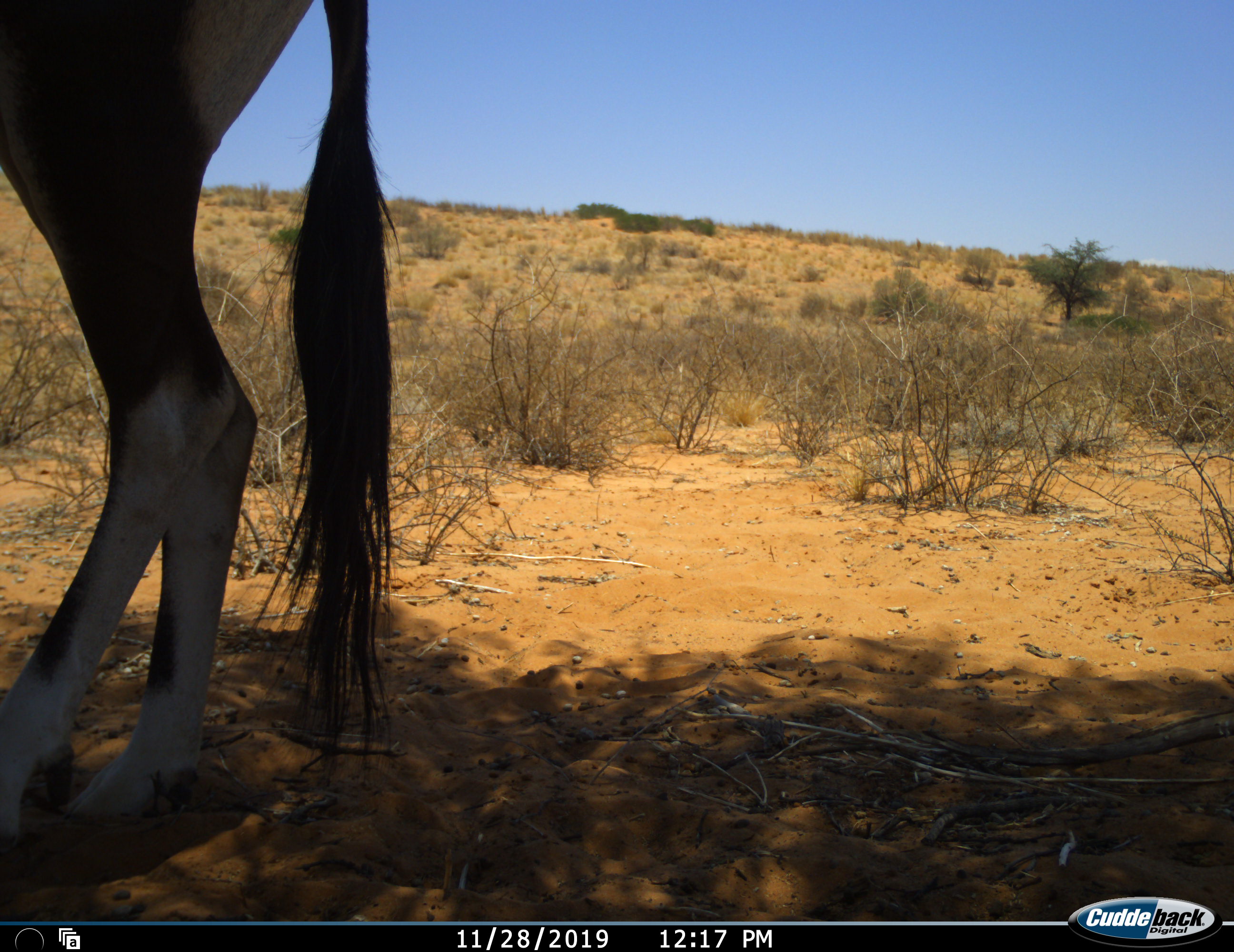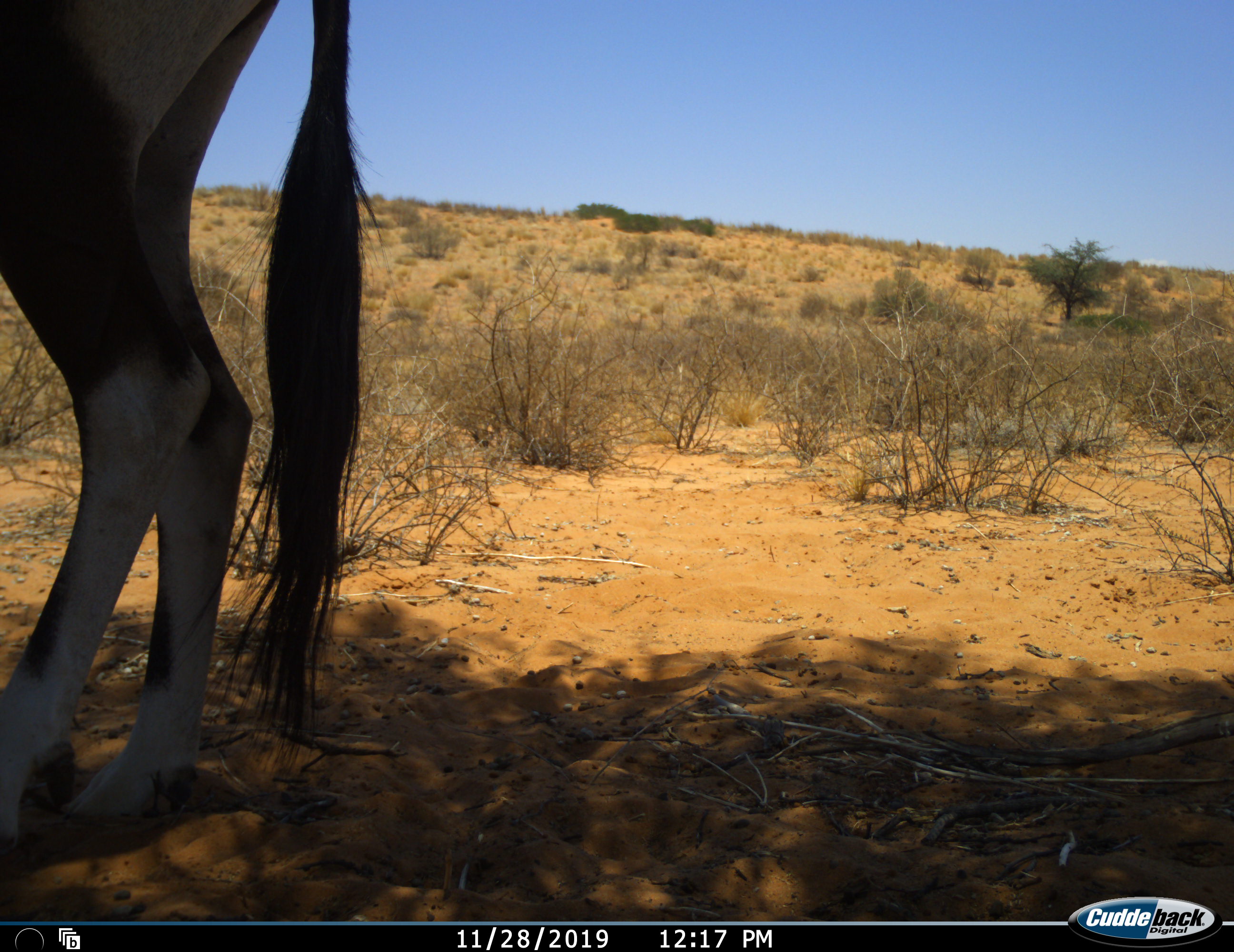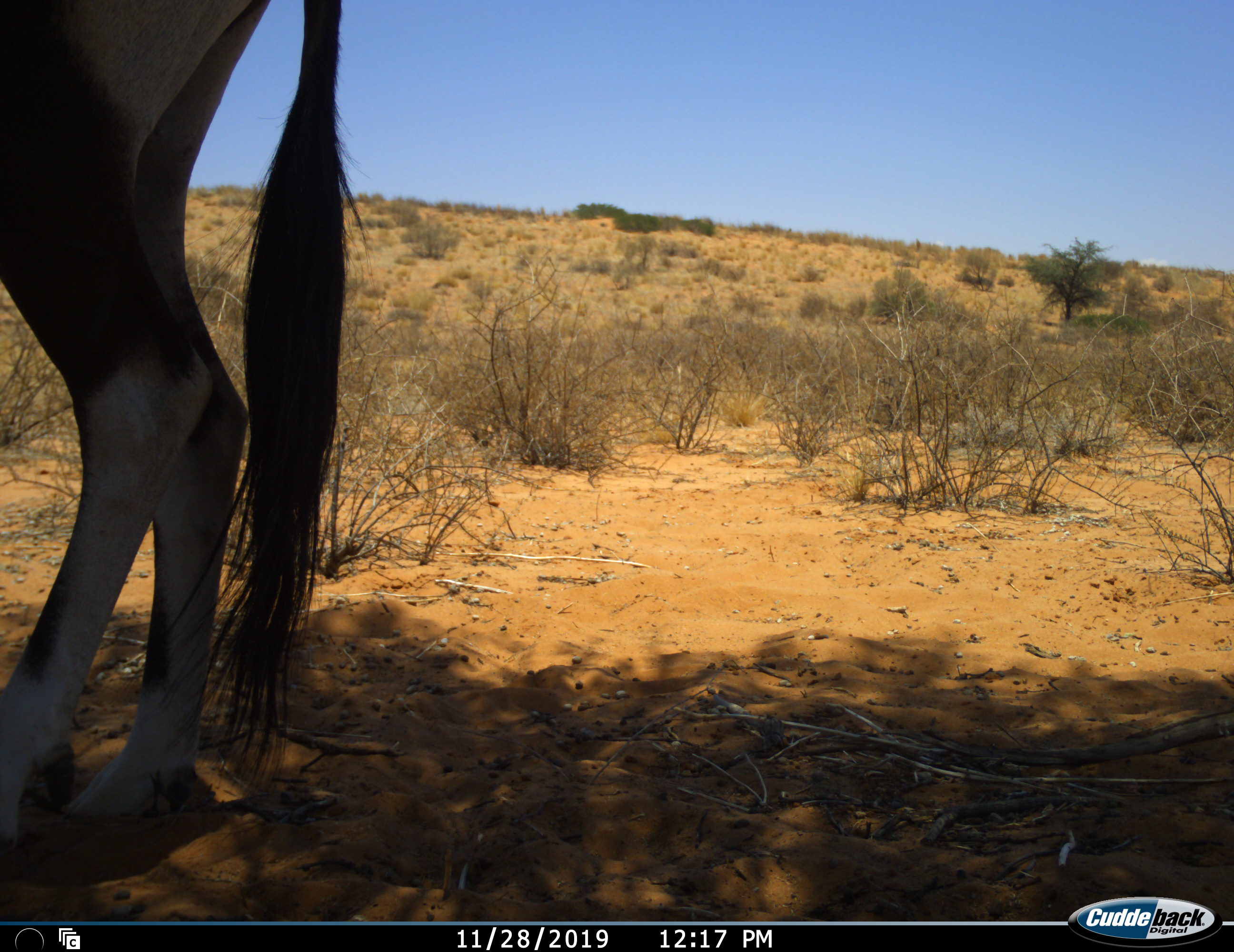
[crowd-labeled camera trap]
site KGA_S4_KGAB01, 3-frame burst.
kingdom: Animalia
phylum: Chordata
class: Mammalia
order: Artiodactyla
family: Bovidae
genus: Oryx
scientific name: Oryx gazella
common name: gemsbok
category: oryx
Oryx (gemsbok) (Oryx gazella), count 1. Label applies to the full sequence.